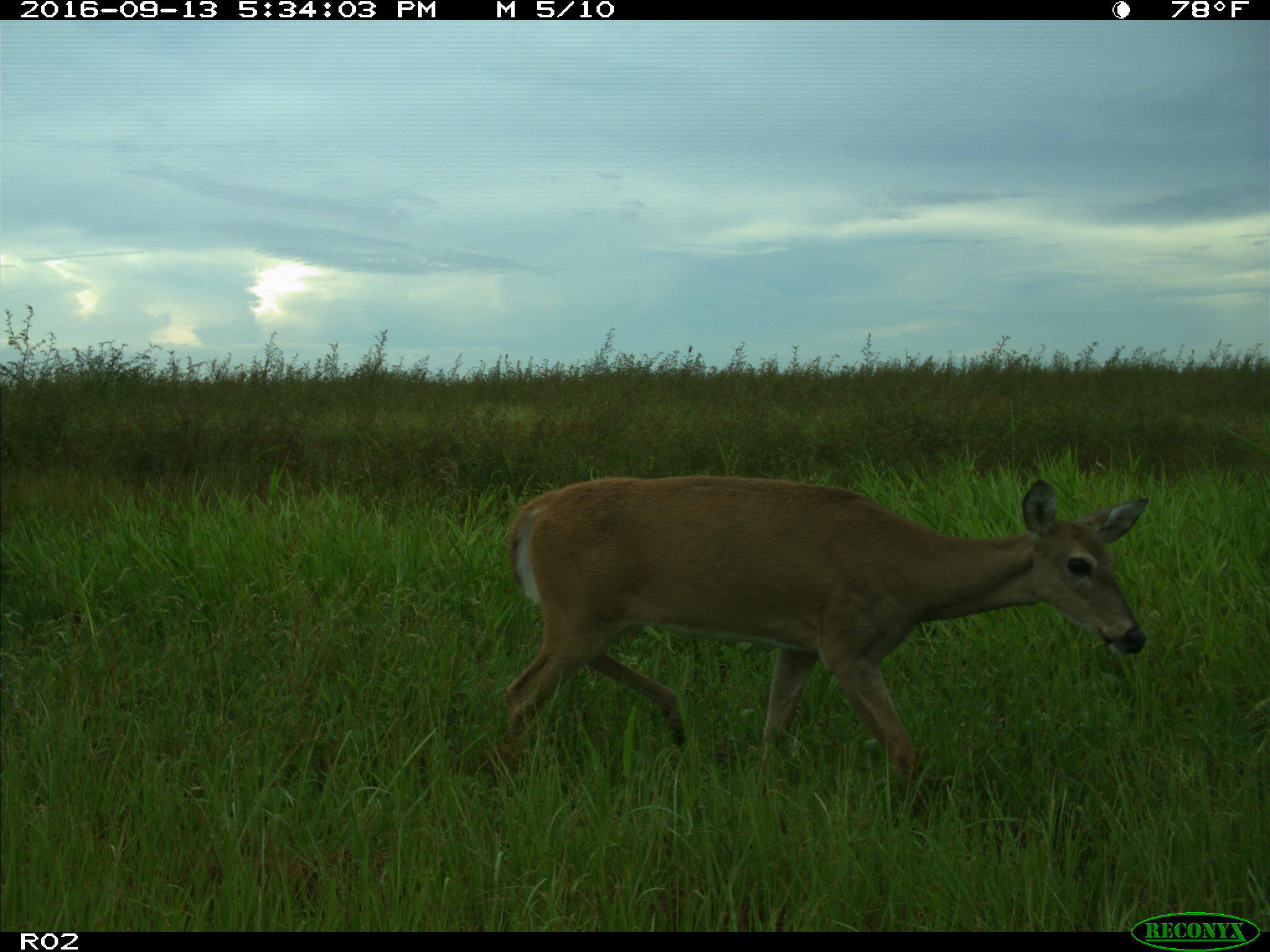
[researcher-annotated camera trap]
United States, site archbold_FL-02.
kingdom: Animalia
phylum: Chordata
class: Mammalia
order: Artiodactyla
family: Cervidae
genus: Odocoileus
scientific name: Odocoileus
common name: deer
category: unidentified deer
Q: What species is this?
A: Unidentified deer (deer) (Odocoileus).